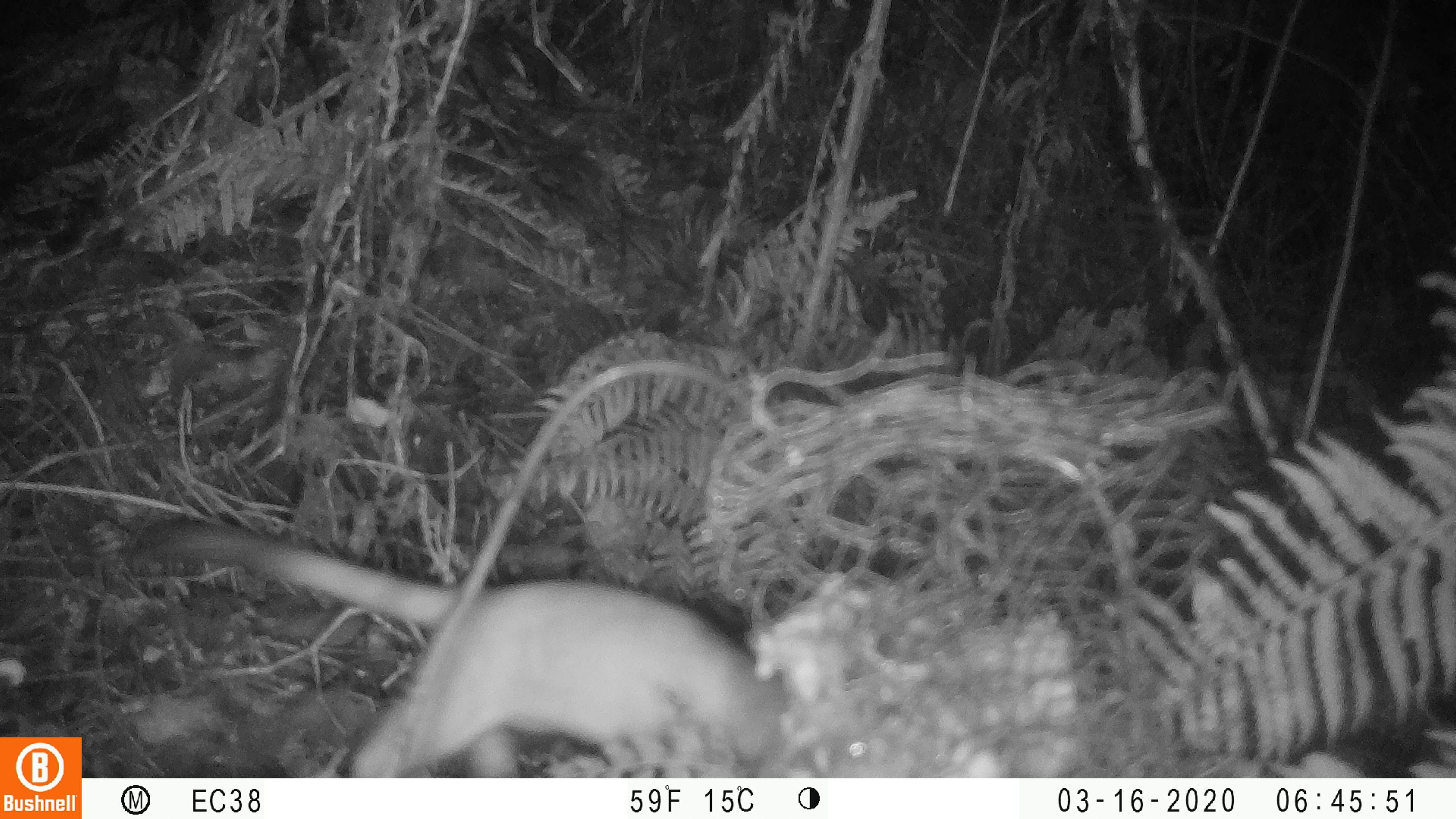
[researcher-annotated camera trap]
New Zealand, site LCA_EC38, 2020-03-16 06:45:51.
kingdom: Animalia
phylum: Chordata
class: Mammalia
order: Carnivora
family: Mustelidae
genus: Mustela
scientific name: Mustela erminea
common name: stoat